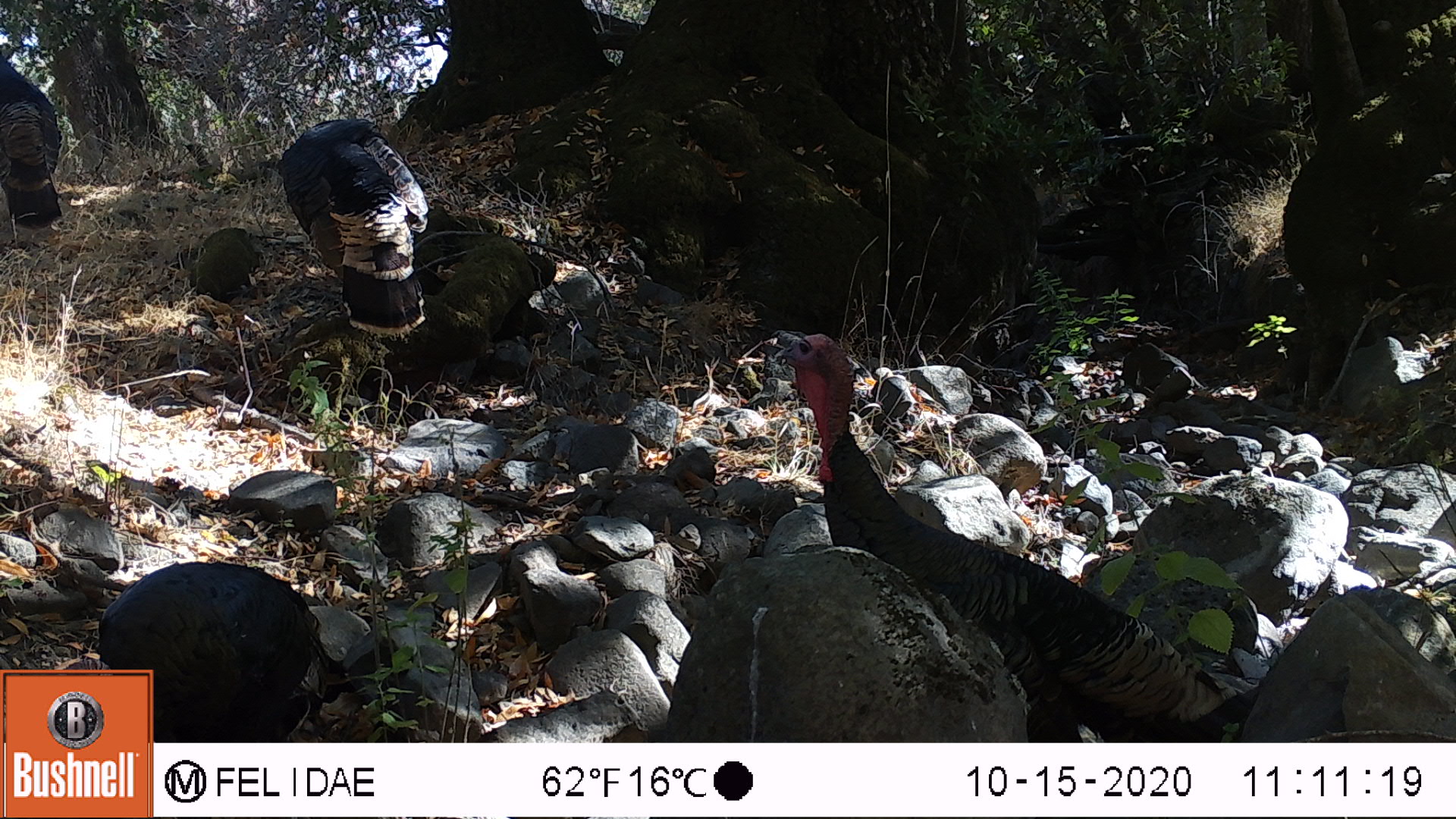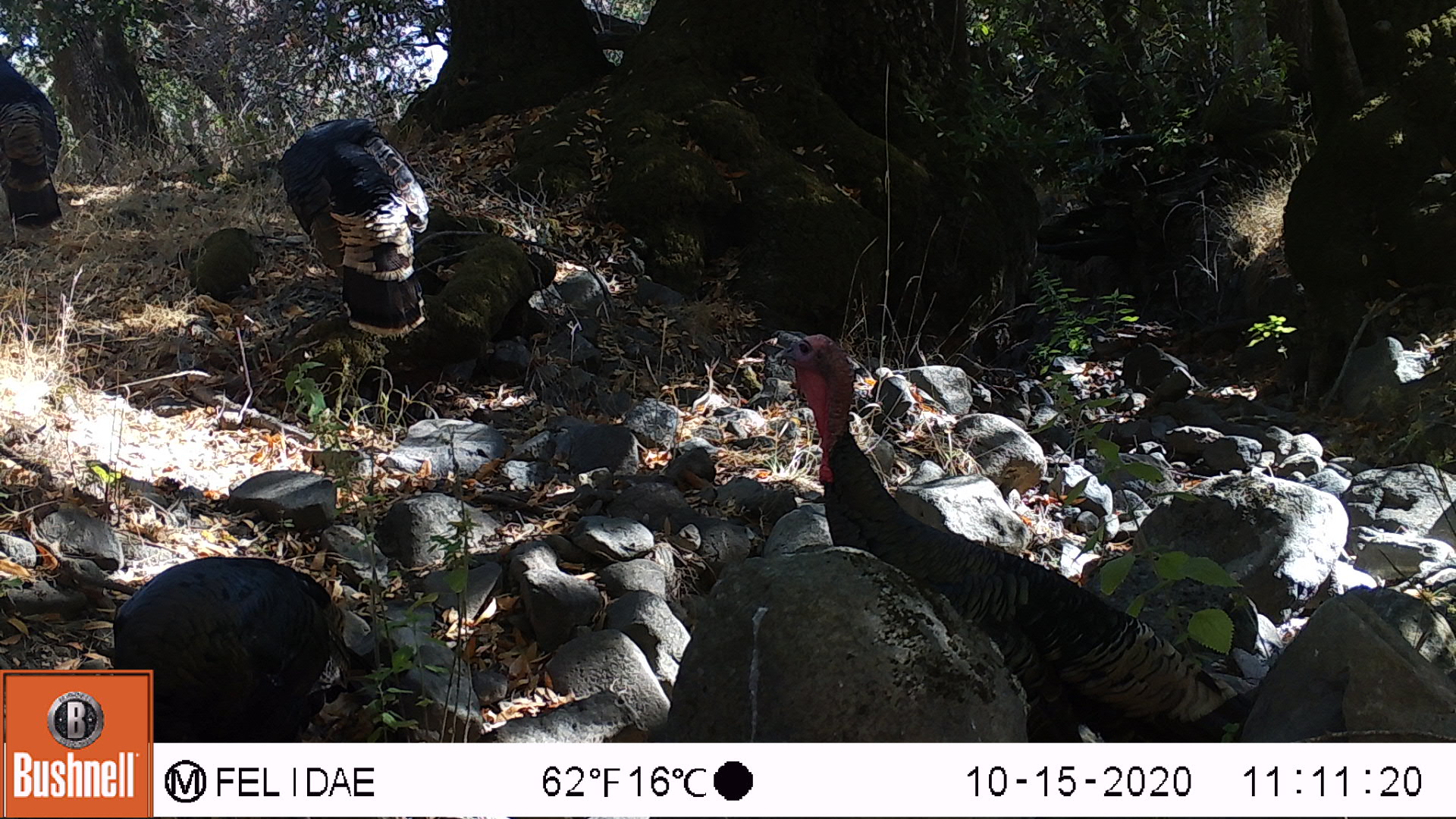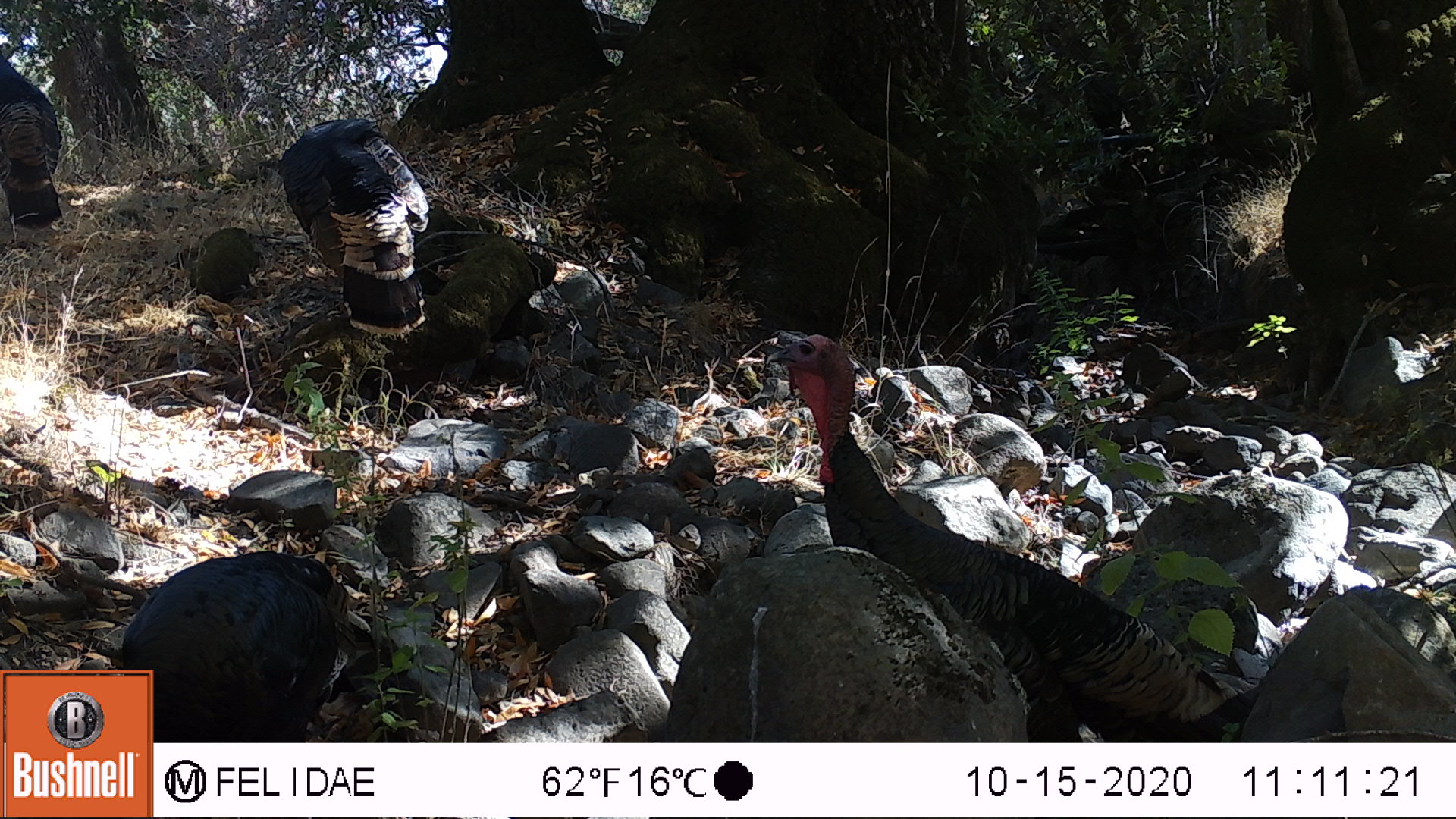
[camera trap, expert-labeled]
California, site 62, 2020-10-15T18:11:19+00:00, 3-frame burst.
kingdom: Animalia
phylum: Chordata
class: Aves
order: Cathartiformes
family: Cathartidae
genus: Cathartes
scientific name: Cathartes aura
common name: turkey vulture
Turkey vulture (Cathartes aura).